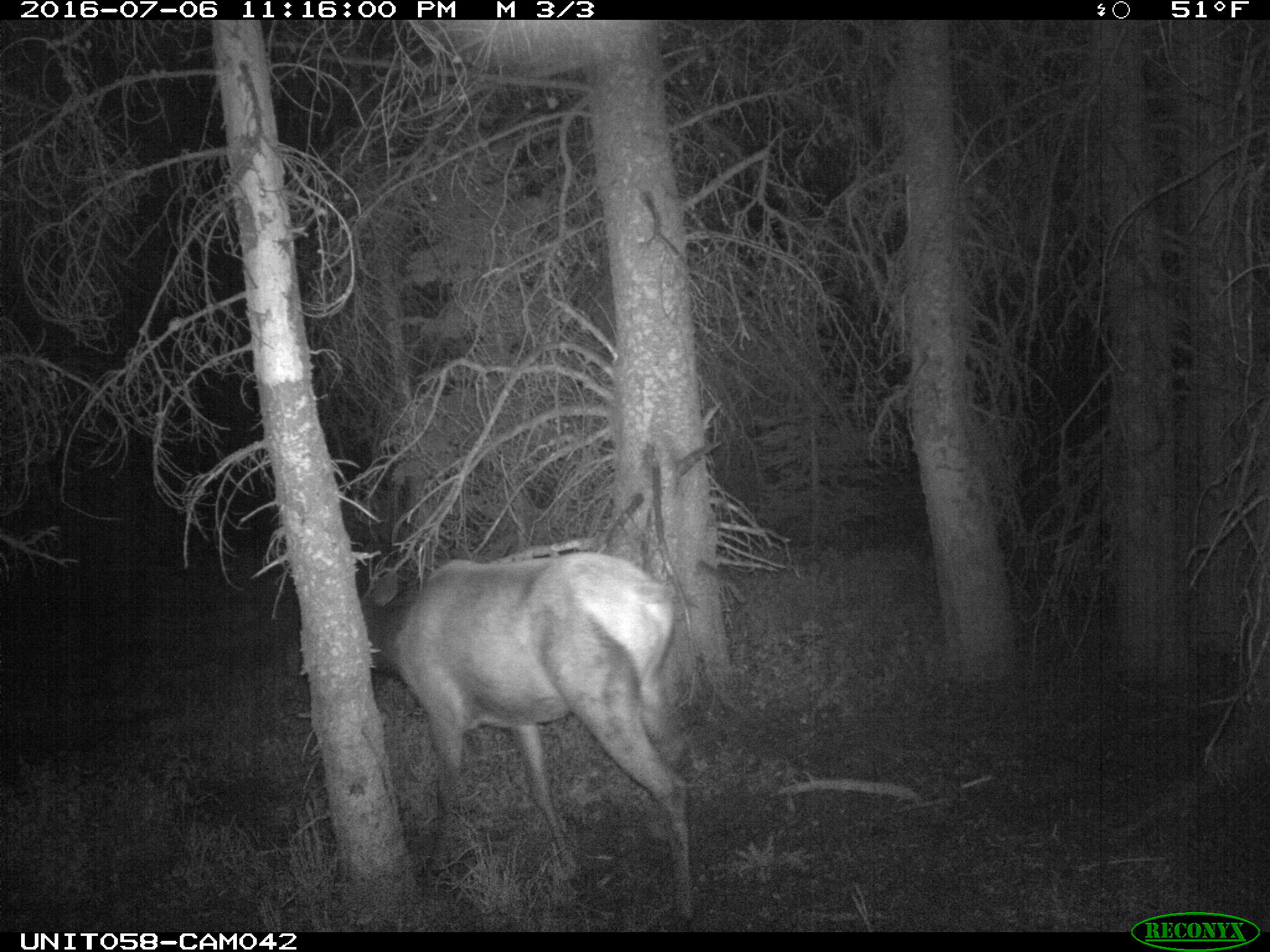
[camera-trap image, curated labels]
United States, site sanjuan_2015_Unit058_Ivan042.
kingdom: Animalia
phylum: Chordata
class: Mammalia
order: Artiodactyla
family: Cervidae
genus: Cervus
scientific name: Cervus elaphus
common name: red deer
Cervus elaphus (red deer).